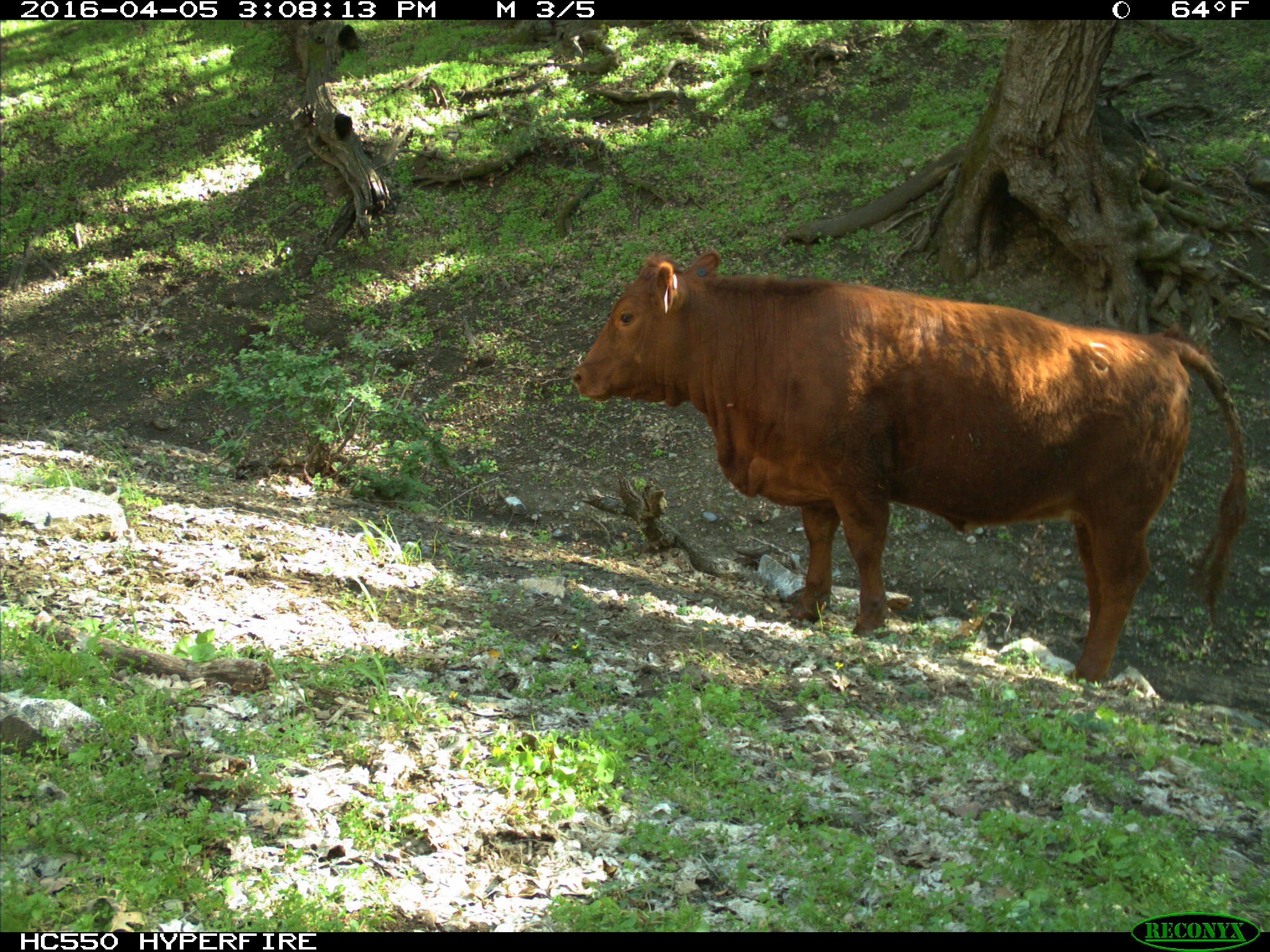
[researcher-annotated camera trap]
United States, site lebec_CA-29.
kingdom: Animalia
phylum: Chordata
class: Mammalia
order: Artiodactyla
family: Bovidae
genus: Bos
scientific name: Bos taurus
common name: domestic cow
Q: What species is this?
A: Bos taurus (domestic cow).